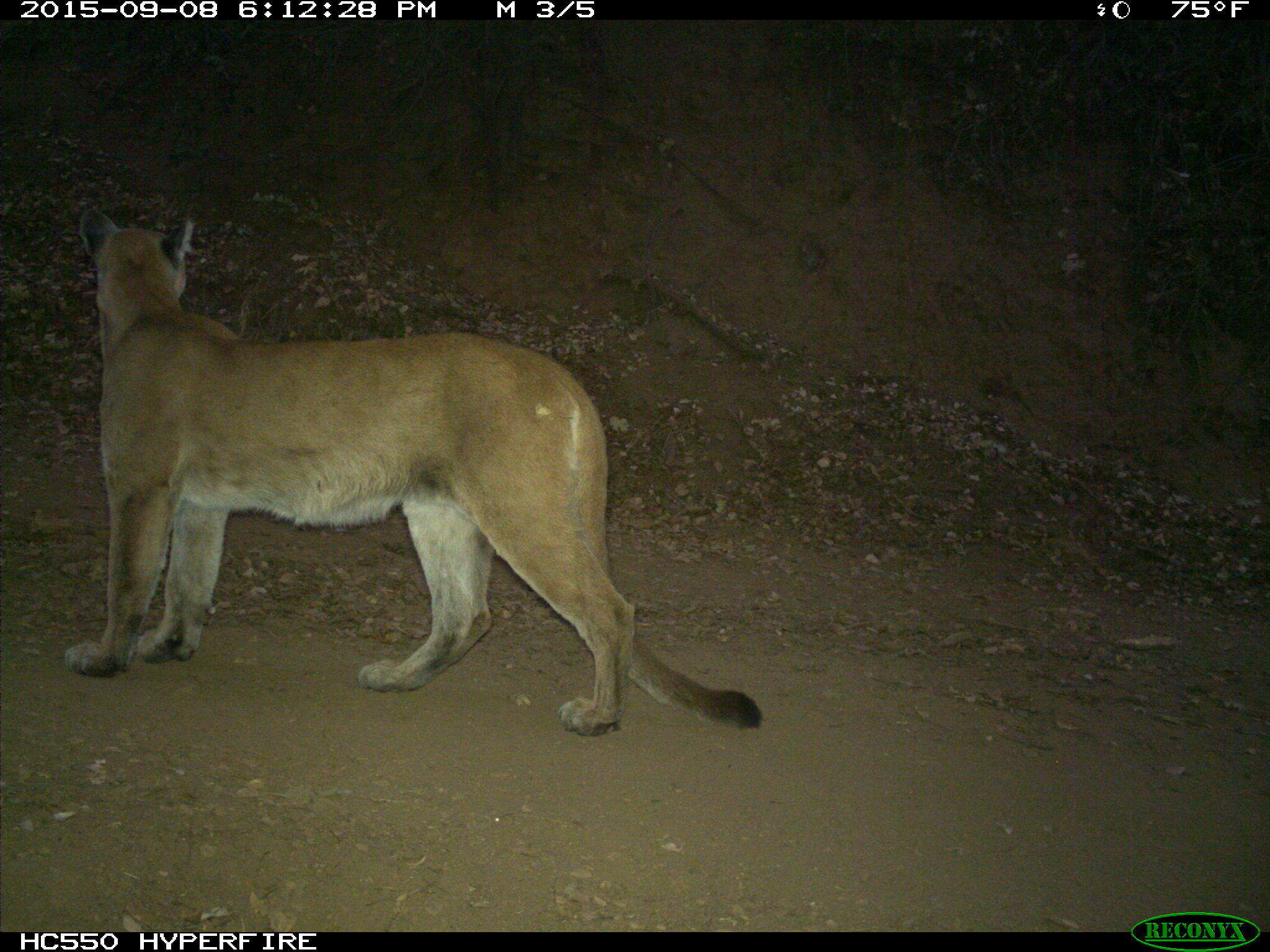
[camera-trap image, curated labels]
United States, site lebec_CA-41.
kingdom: Animalia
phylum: Chordata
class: Mammalia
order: Carnivora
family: Felidae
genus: Puma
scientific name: Puma concolor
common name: mountain lion